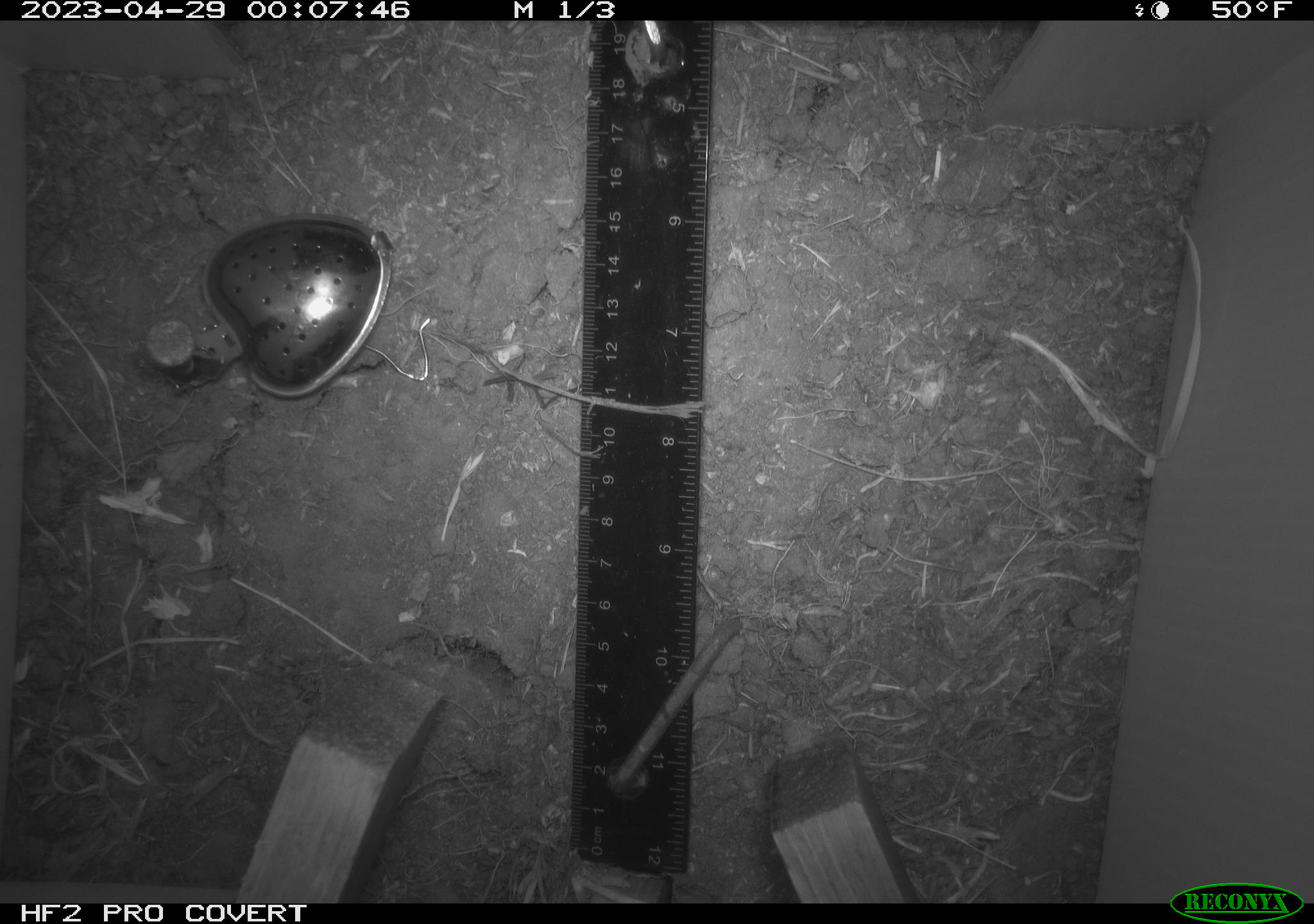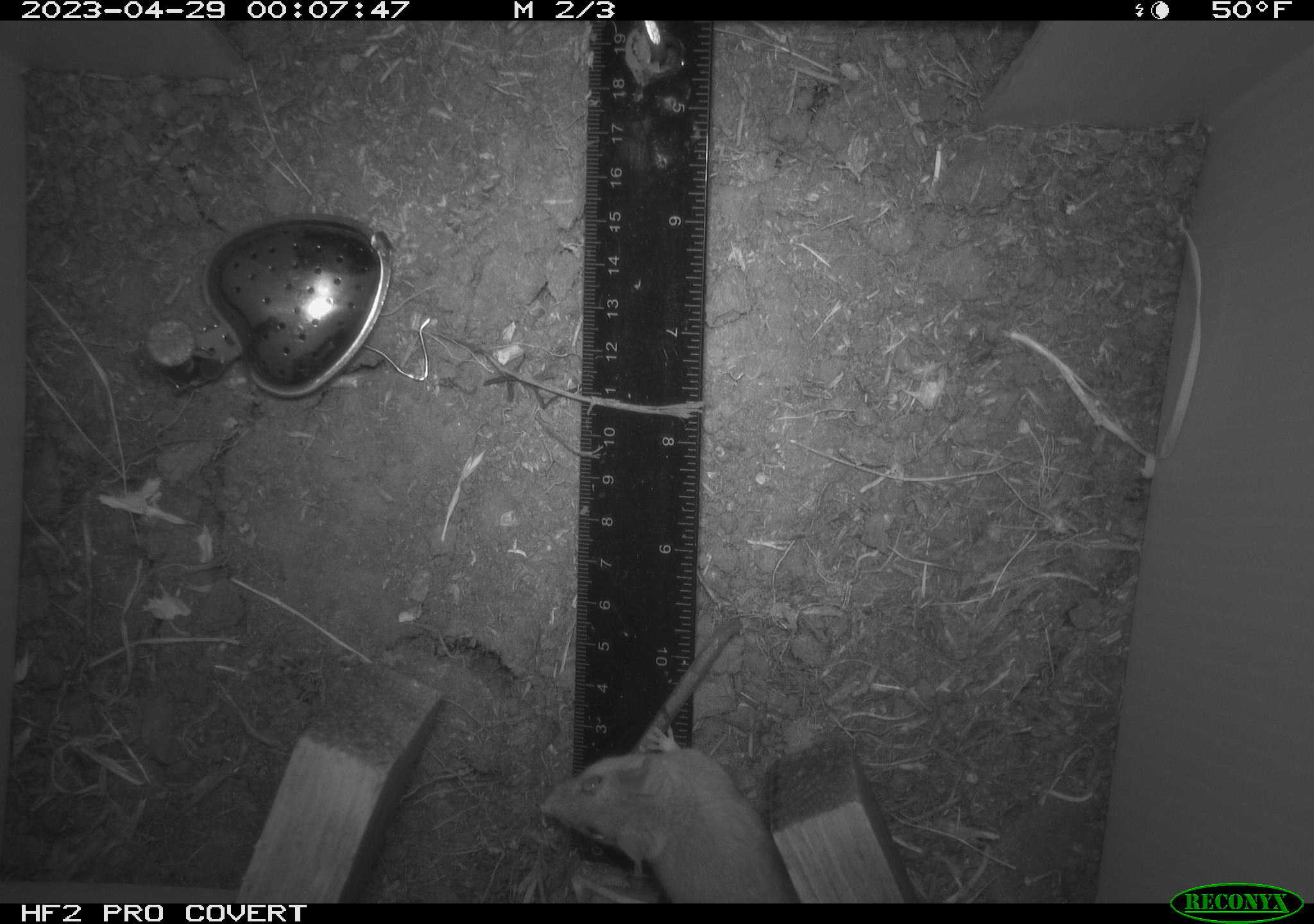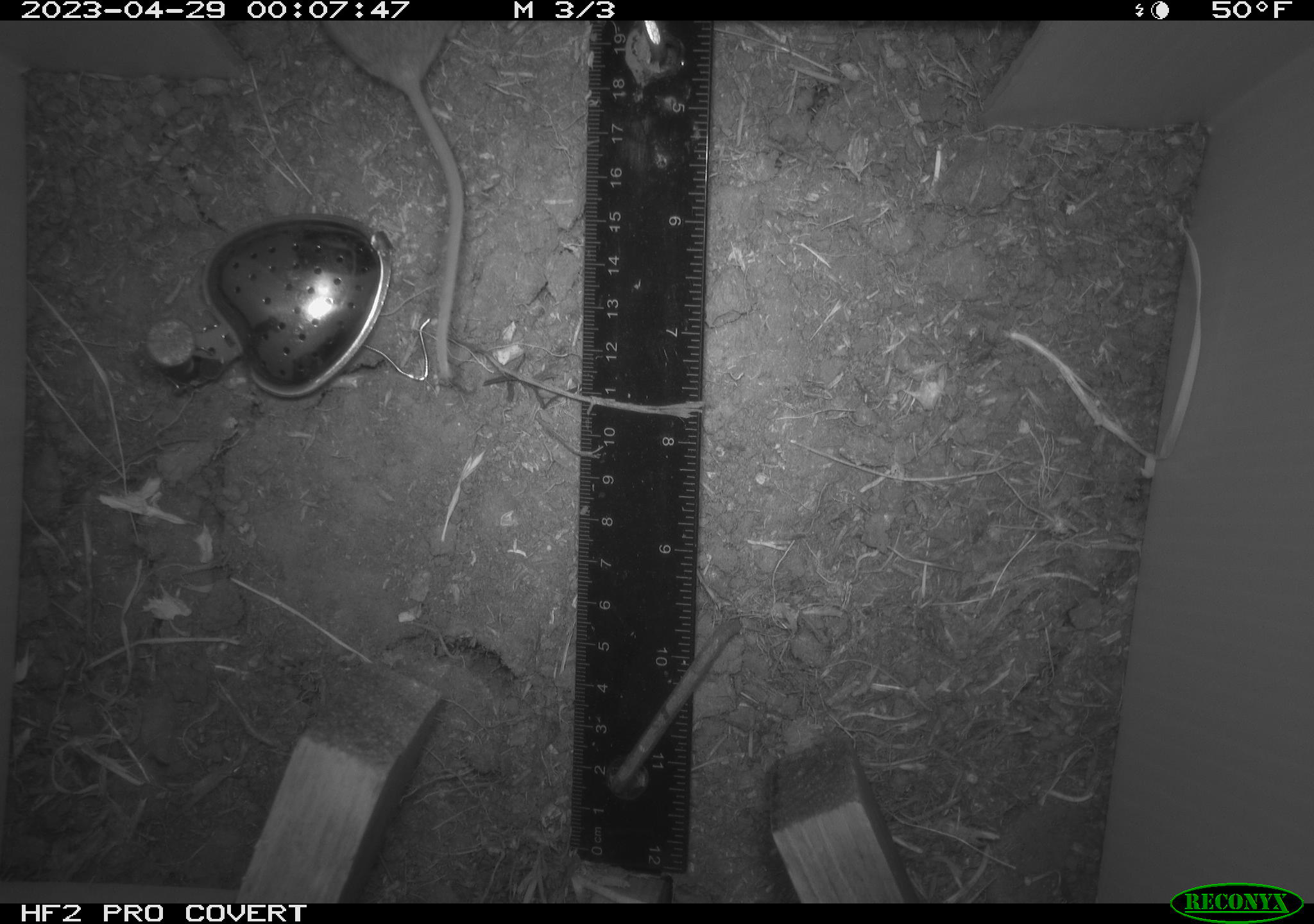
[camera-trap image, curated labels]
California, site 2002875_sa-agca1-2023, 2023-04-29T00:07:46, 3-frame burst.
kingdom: Animalia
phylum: Chordata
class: Mammalia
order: Rodentia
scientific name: Rodentia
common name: mouse species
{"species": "mouse species (Rodentia)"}